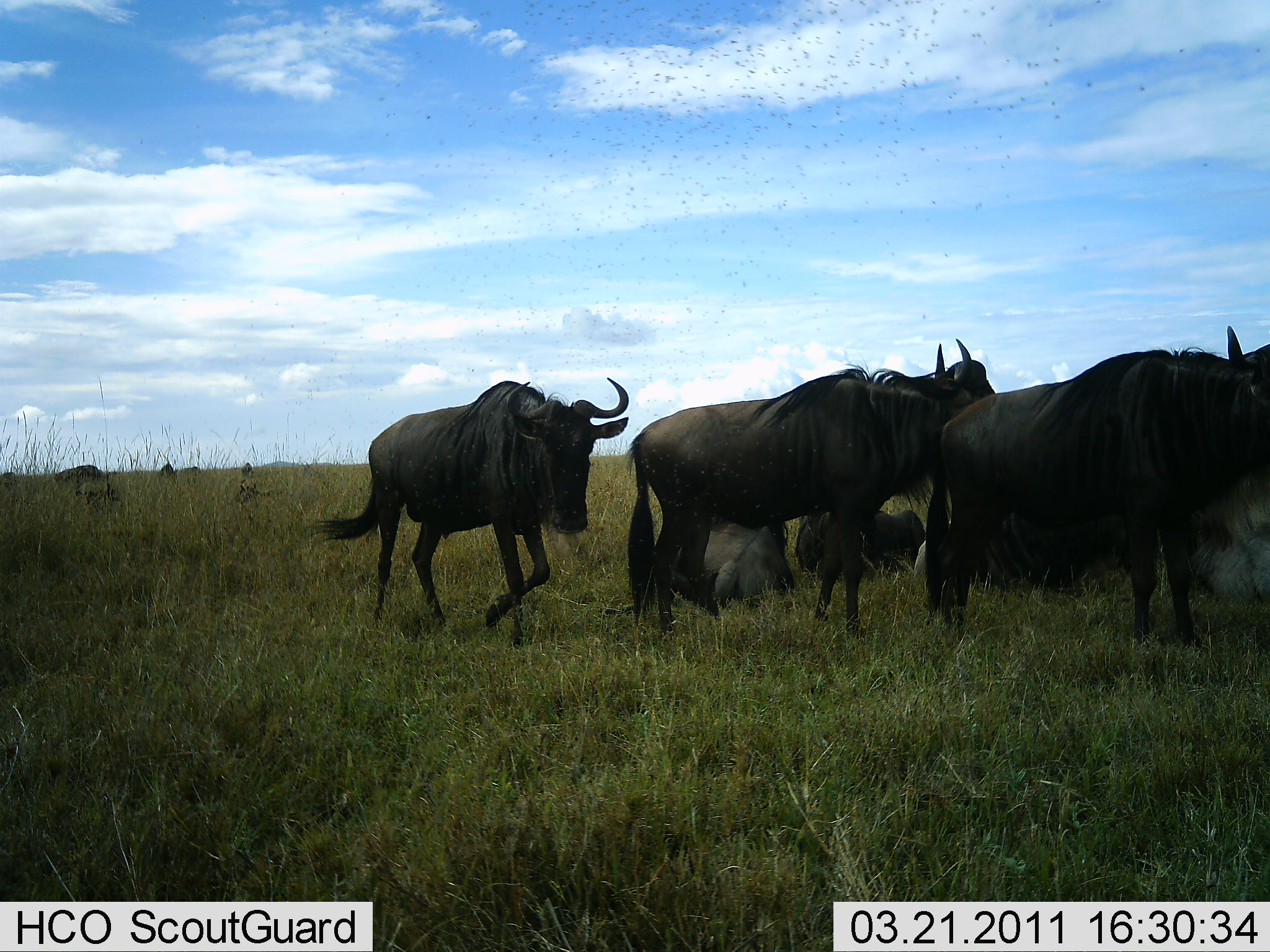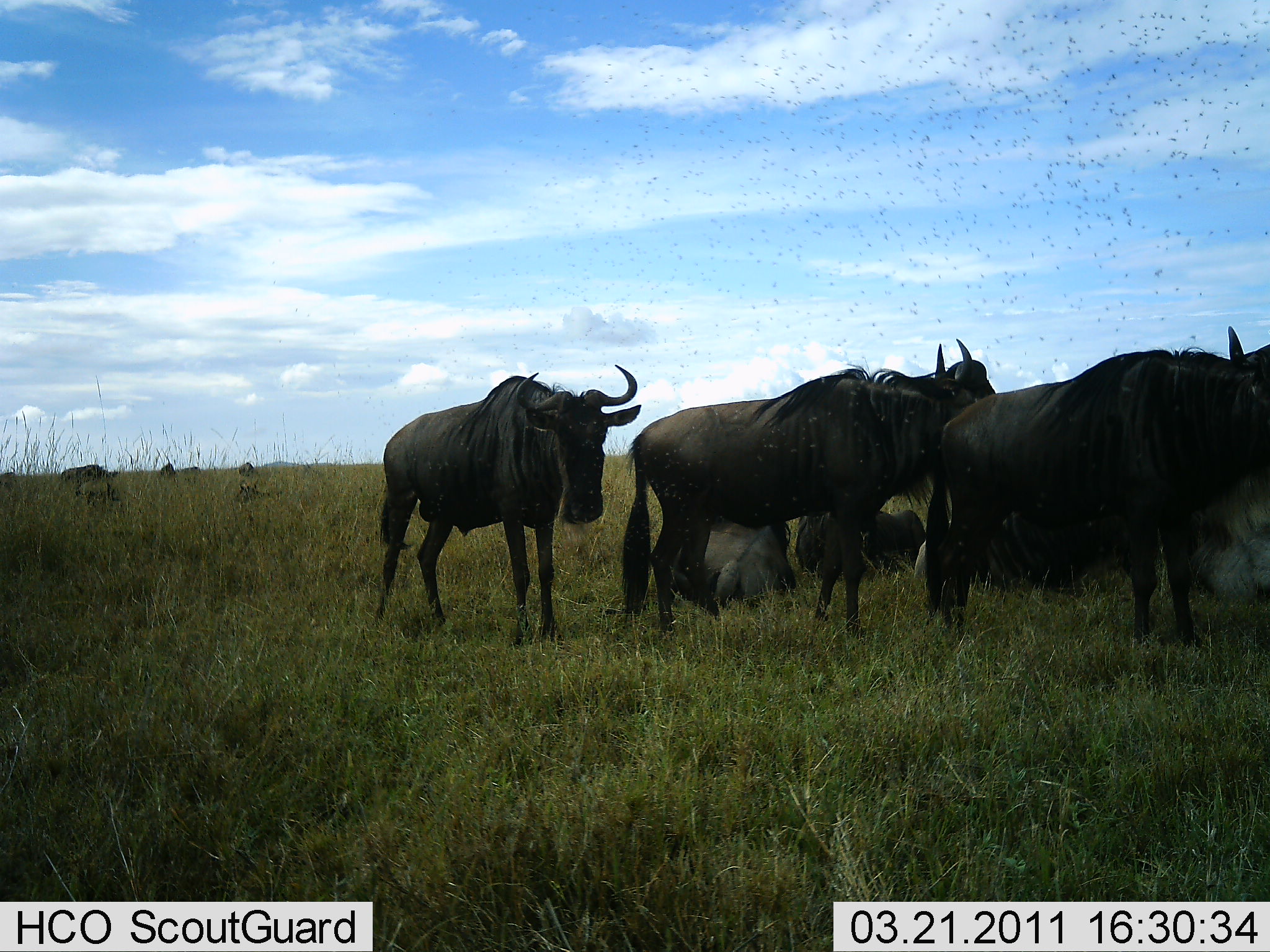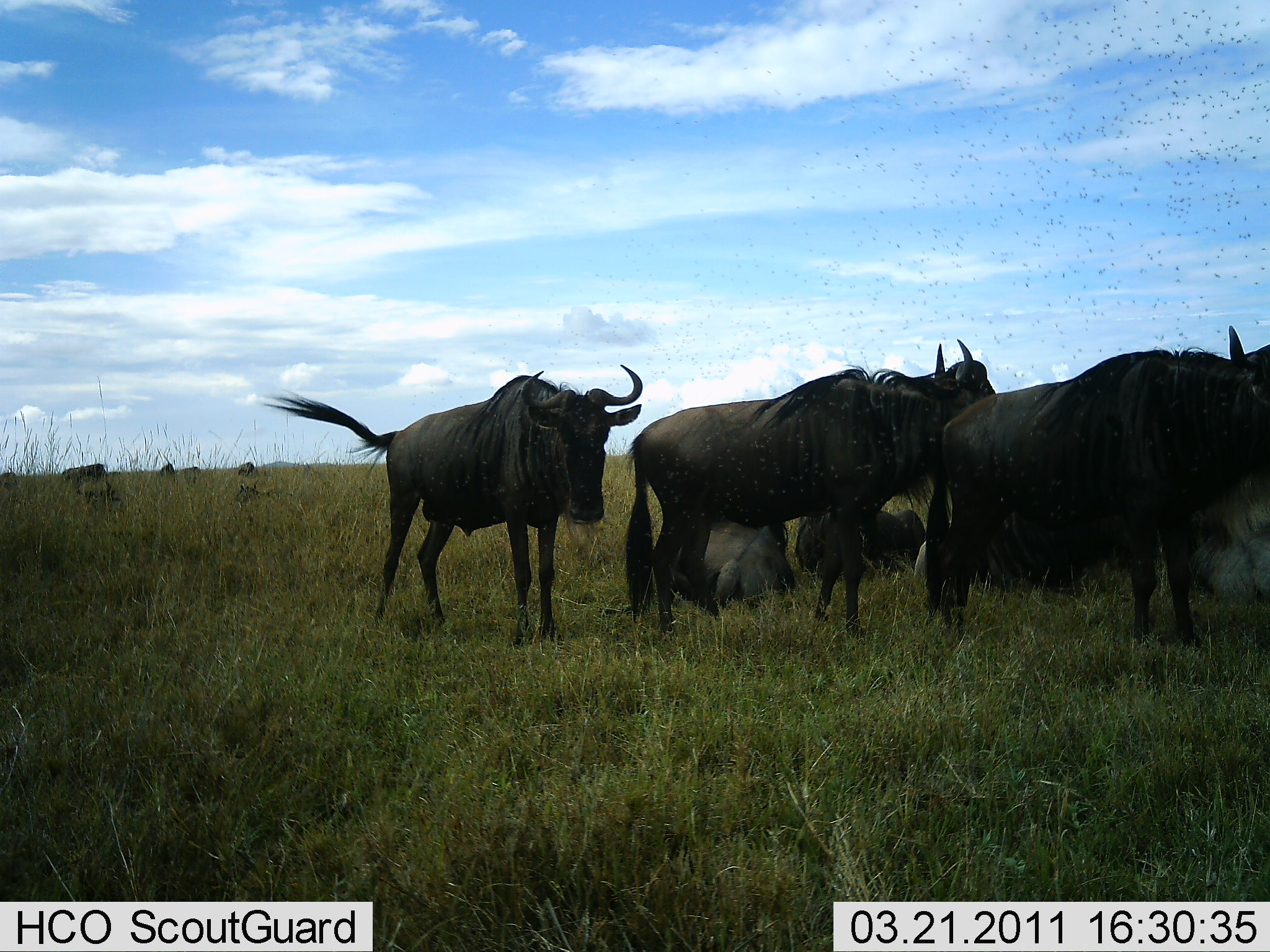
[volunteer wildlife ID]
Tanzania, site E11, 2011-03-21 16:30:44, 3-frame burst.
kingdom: Animalia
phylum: Chordata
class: Mammalia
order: Artiodactyla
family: Bovidae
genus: Connochaetes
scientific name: Connochaetes taurinus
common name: blue wildebeest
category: wildebeest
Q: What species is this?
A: Wildebeest (blue wildebeest) (Connochaetes taurinus).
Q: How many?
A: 11-50.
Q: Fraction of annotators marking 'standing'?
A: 71%.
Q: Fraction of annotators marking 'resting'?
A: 57%.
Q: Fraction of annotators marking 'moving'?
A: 7%.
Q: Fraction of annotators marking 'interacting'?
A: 14%.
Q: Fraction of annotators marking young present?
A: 14%.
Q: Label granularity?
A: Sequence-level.